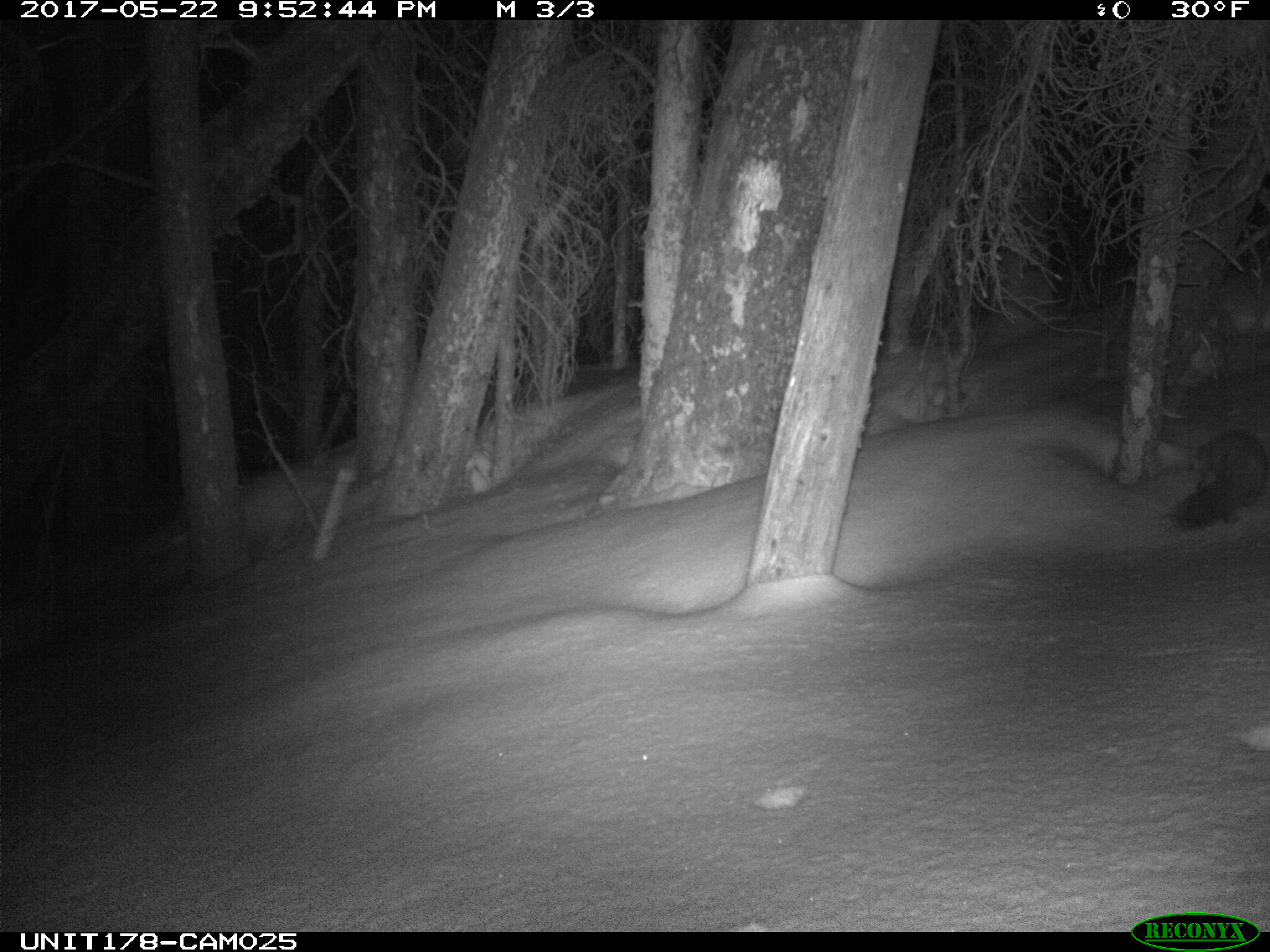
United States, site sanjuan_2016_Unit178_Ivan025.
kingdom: Animalia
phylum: Chordata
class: Mammalia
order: Carnivora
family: Mustelidae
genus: Martes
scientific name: Martes americana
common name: american marten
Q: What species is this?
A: Martes americana (american marten).